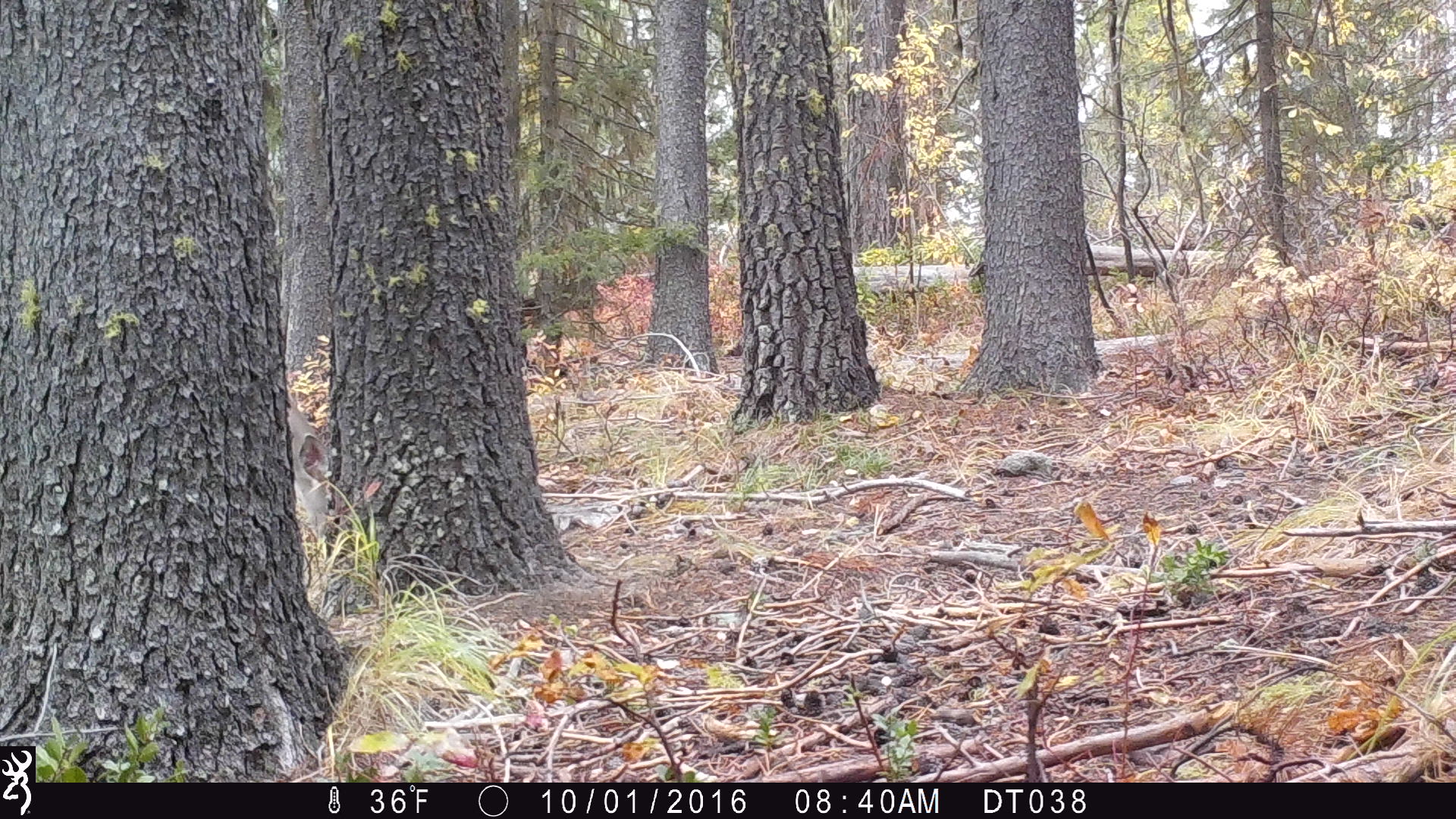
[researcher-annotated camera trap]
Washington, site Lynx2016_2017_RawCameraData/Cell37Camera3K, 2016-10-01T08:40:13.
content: unidentified animal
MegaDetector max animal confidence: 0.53